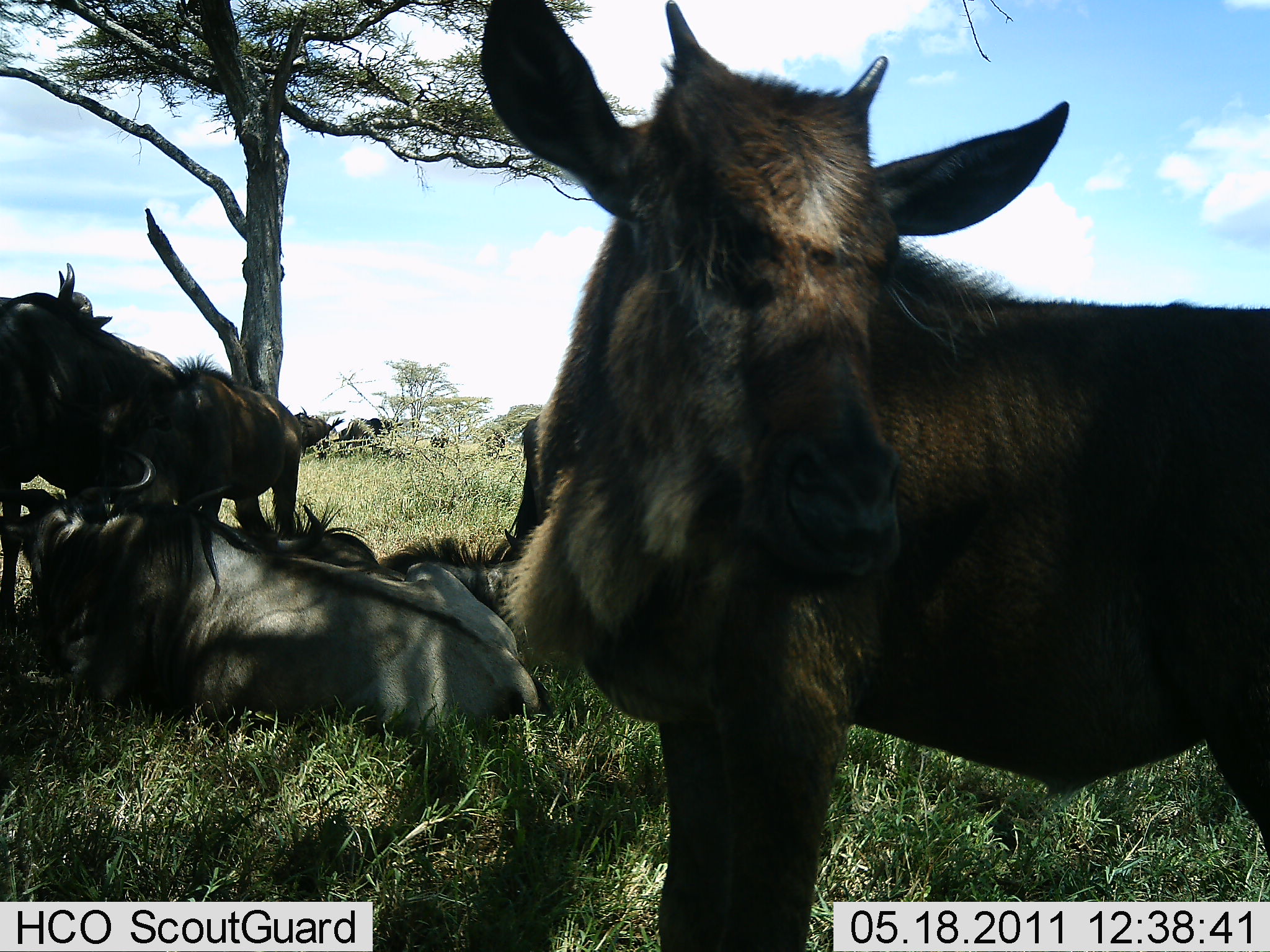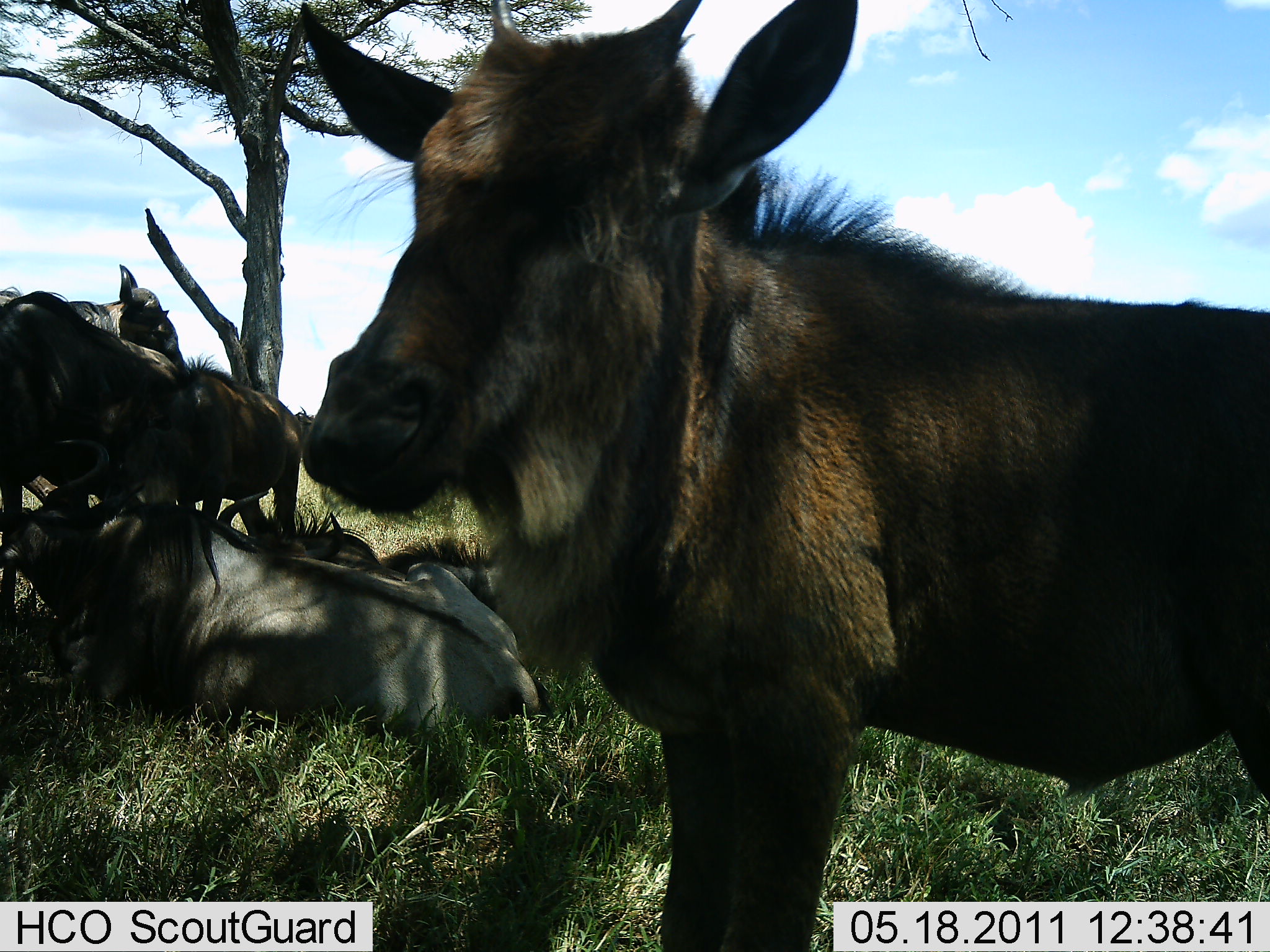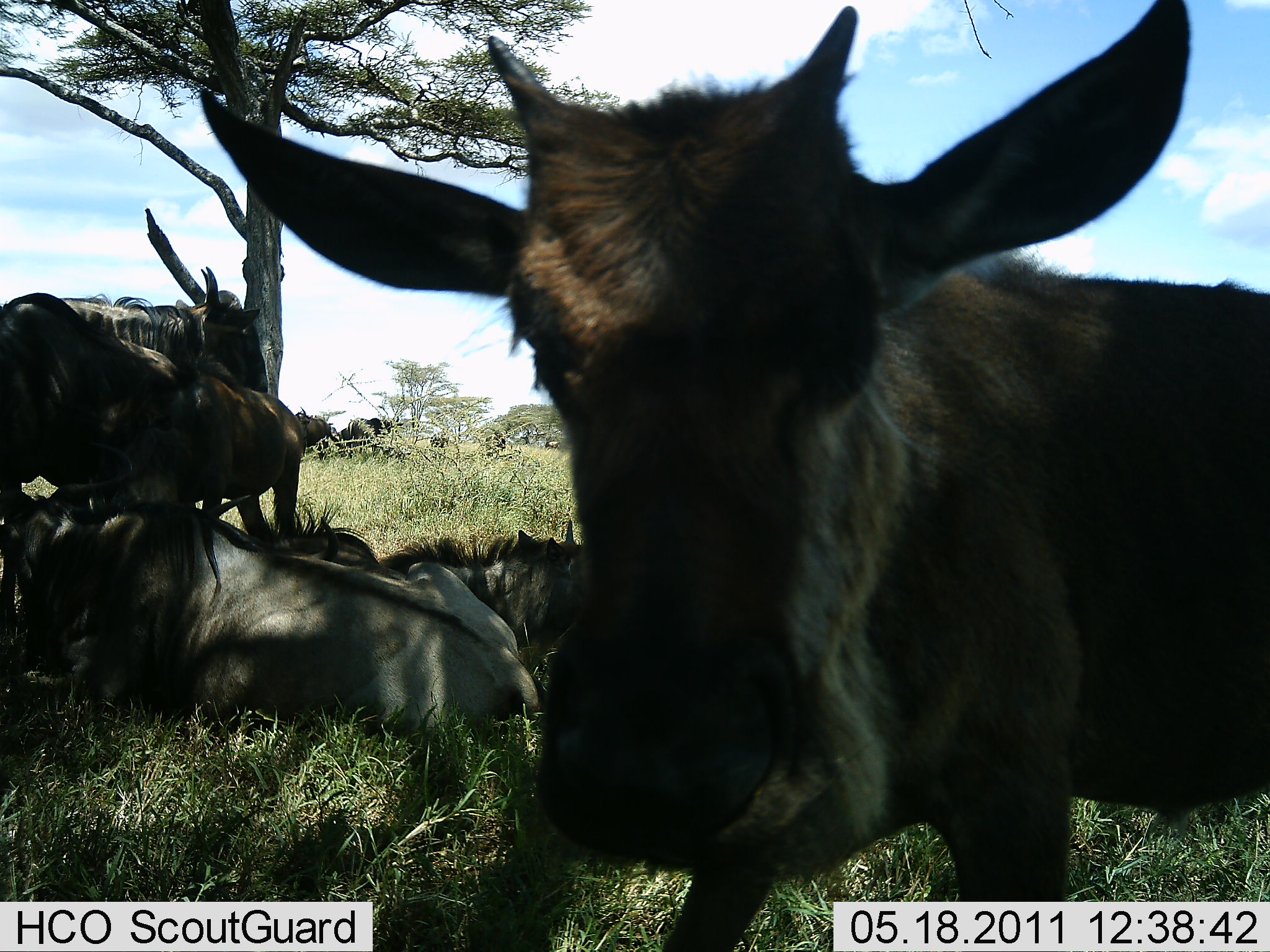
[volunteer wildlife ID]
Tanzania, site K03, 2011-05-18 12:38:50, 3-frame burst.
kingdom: Animalia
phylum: Chordata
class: Mammalia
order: Artiodactyla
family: Bovidae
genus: Connochaetes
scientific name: Connochaetes taurinus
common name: blue wildebeest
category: wildebeest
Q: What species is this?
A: Wildebeest (blue wildebeest) (Connochaetes taurinus).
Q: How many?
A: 5.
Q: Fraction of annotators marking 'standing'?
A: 53%.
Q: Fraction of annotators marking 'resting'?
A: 87%.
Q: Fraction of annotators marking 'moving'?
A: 13%.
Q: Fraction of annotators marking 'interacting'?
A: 13%.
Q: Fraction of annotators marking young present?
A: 53%.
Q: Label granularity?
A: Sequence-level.